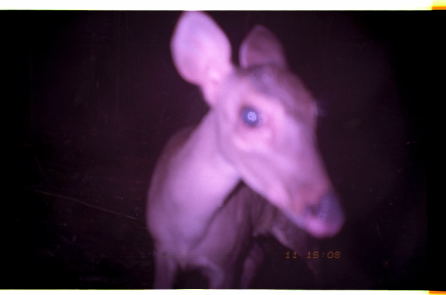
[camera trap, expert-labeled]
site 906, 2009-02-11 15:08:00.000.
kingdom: Animalia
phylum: Chordata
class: Mammalia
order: Artiodactyla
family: Cervidae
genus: Mazama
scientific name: Mazama gouazoubira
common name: gray brocket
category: mazama gouazoupira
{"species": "mazama gouazoupira (gray brocket) (Mazama gouazoubira)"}